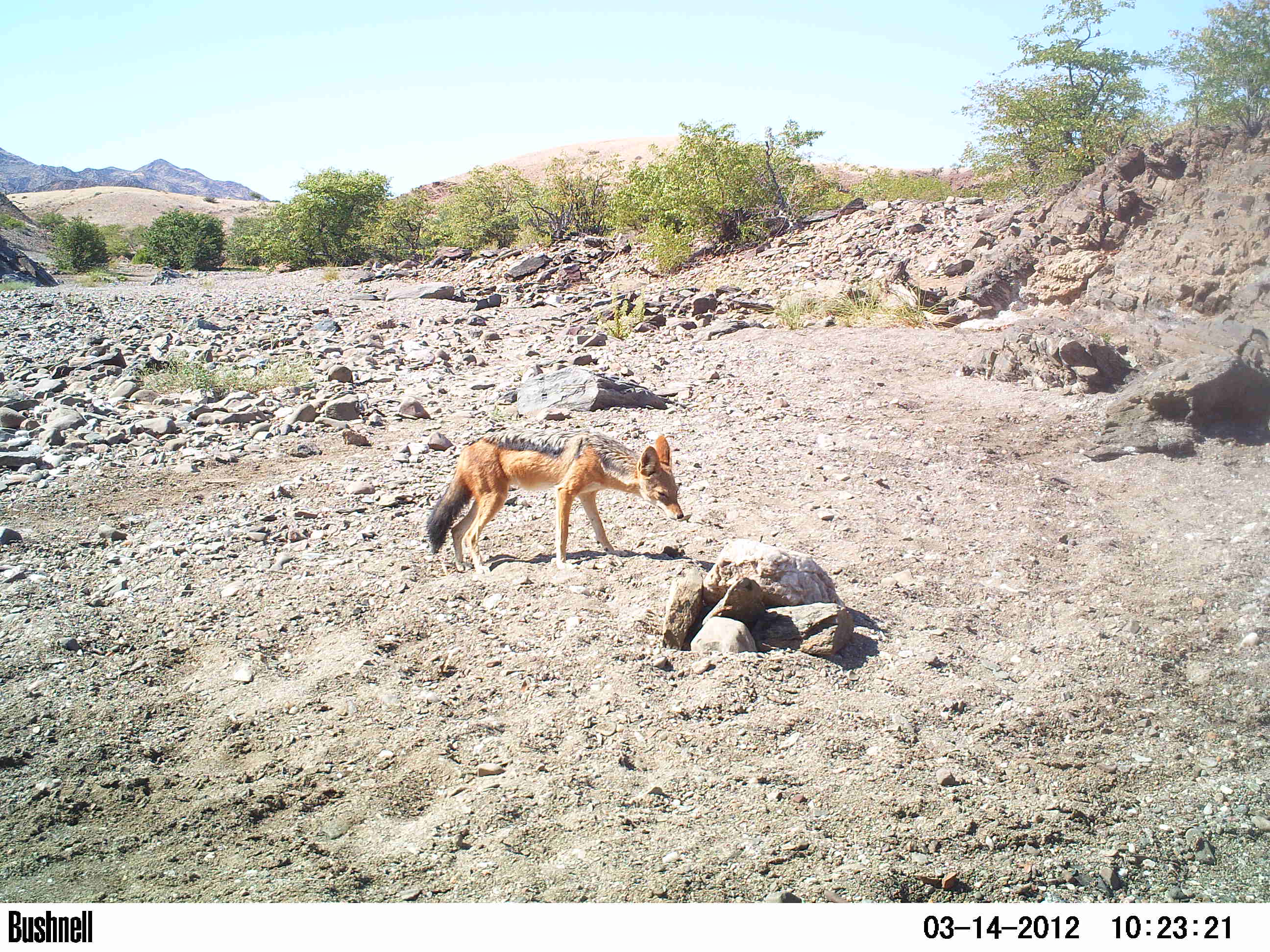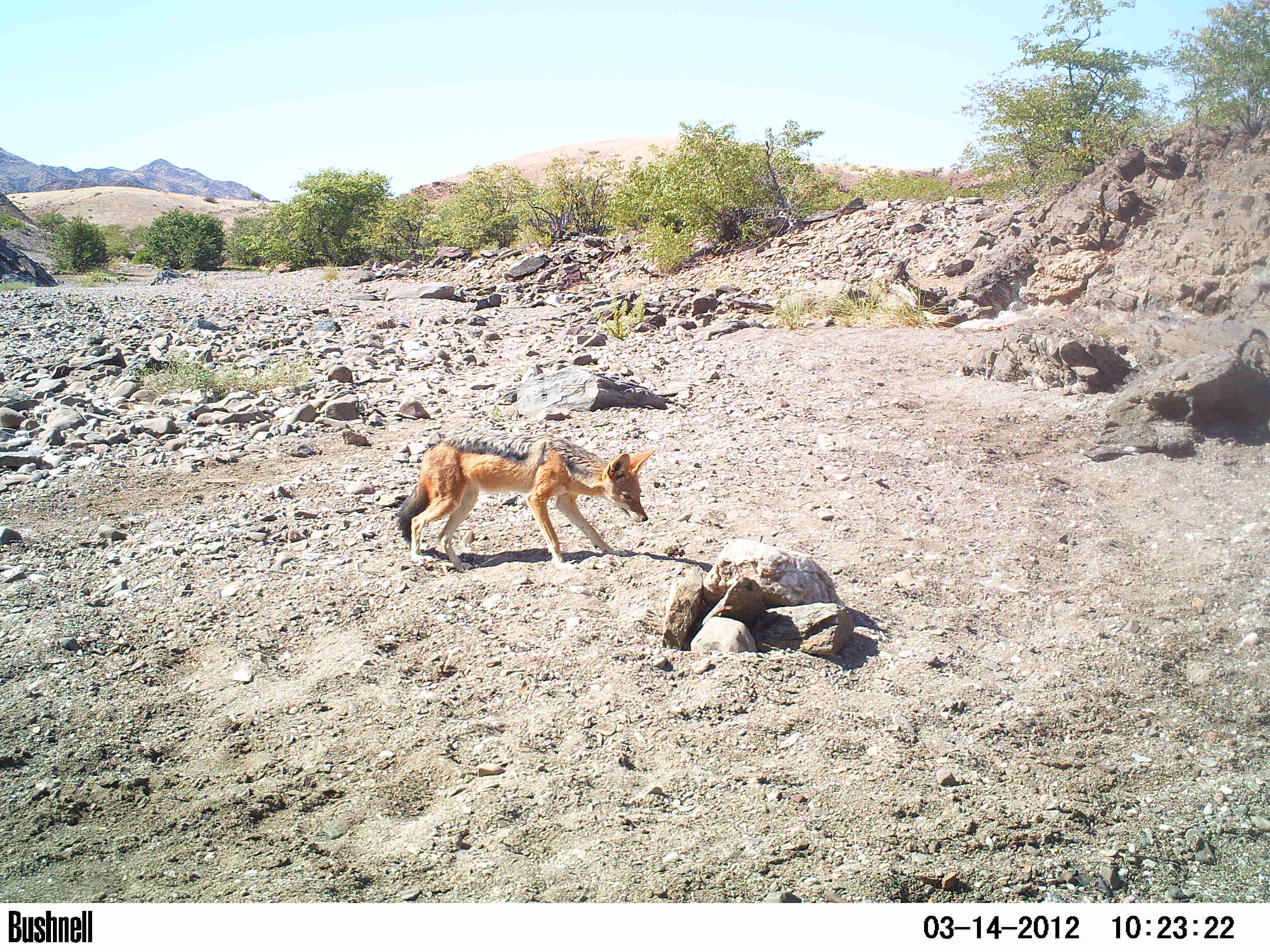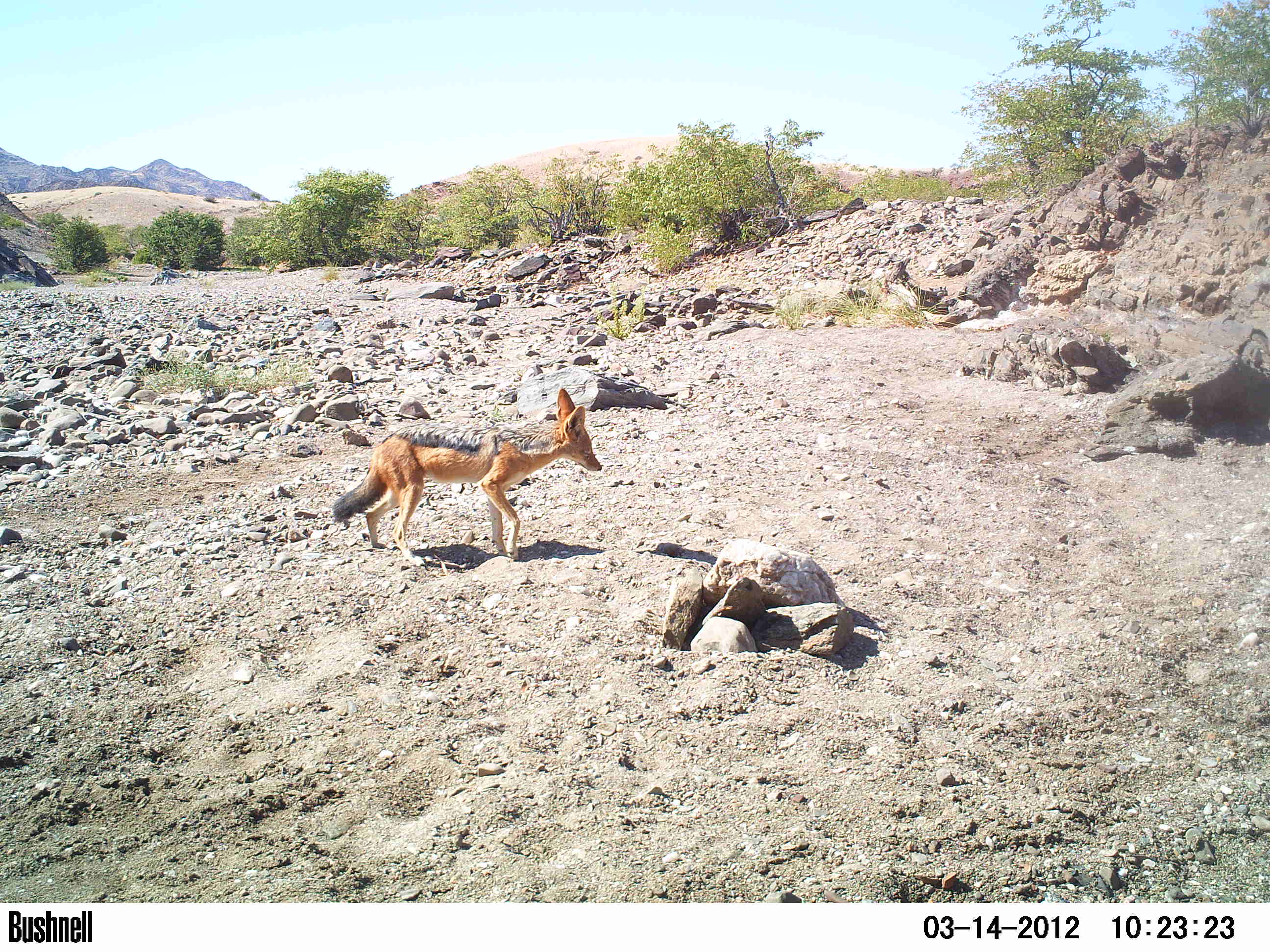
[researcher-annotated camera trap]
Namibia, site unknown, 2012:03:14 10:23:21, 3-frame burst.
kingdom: Animalia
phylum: Chordata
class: Mammalia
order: Carnivora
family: Canidae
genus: Lupulella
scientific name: Lupulella mesomelas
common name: black-backed jackal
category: canis mesomelas